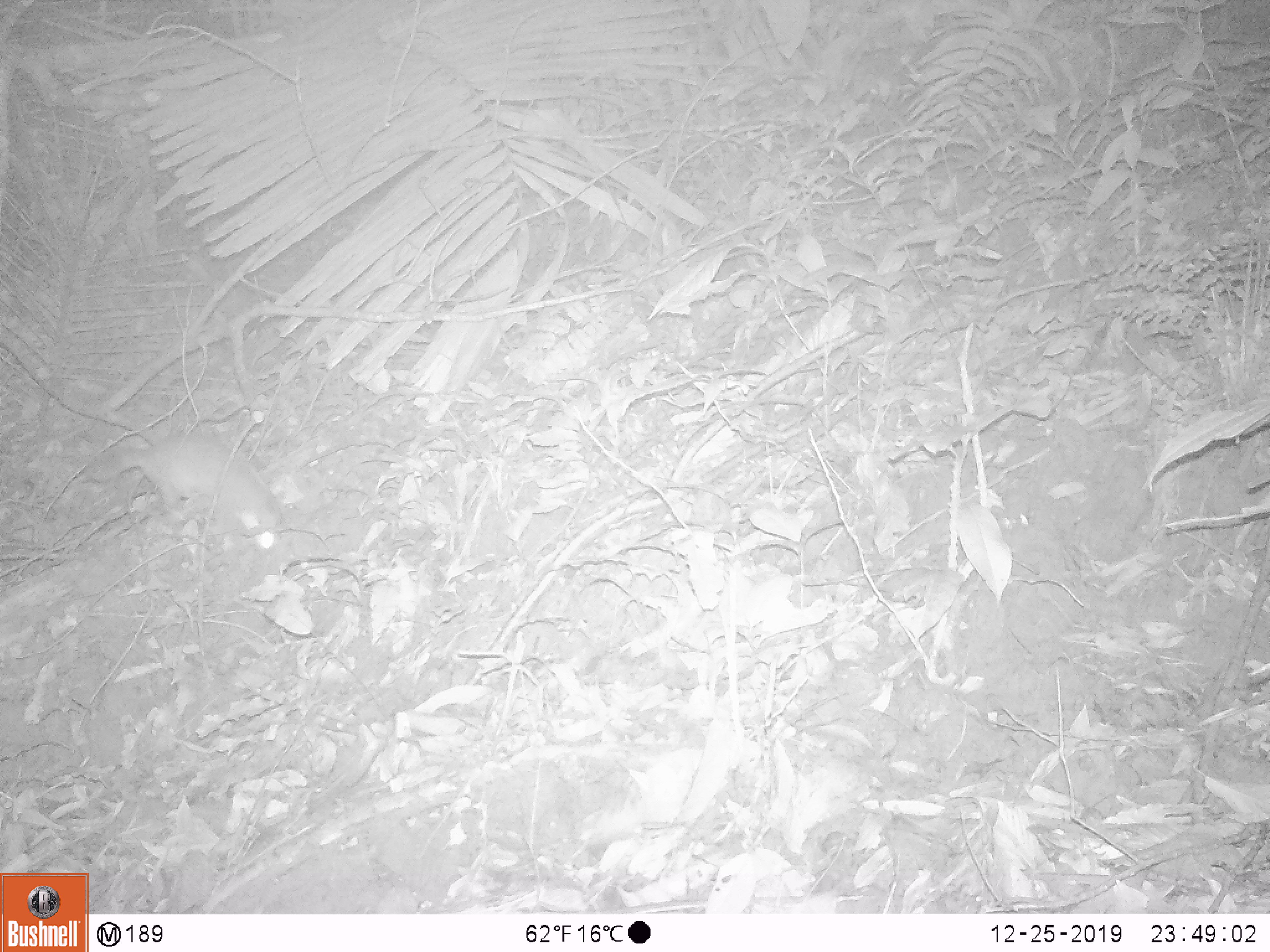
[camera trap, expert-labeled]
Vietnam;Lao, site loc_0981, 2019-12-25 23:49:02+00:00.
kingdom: Animalia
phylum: Chordata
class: Mammalia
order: Carnivora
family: Mustelidae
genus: Melogale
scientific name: Melogale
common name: ferret badger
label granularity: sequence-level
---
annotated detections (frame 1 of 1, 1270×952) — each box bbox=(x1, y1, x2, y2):
ferret badger: bbox=(92, 434, 280, 549)